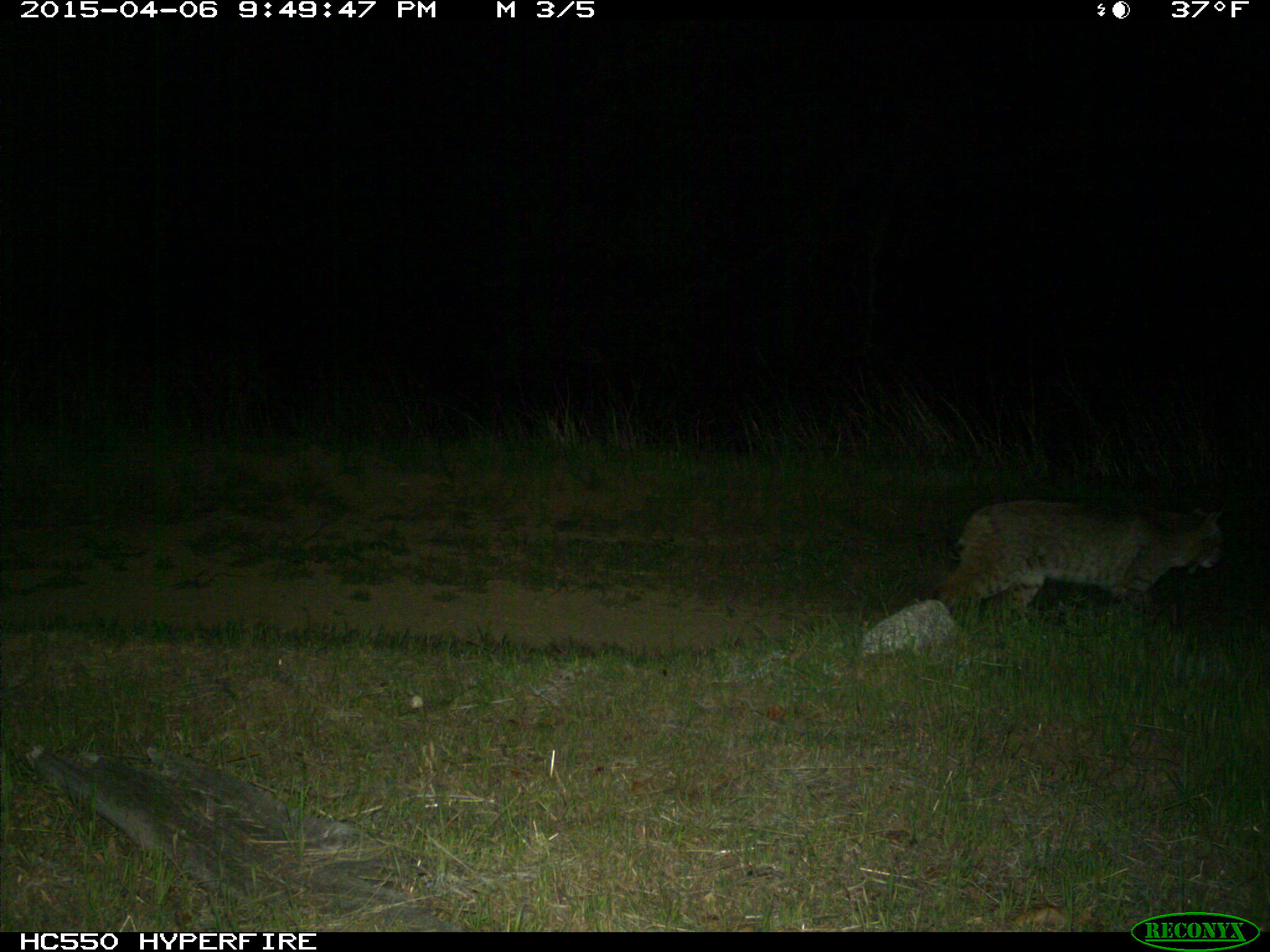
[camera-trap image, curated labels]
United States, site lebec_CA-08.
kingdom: Animalia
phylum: Chordata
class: Mammalia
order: Carnivora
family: Felidae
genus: Lynx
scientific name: Lynx rufus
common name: bobcat